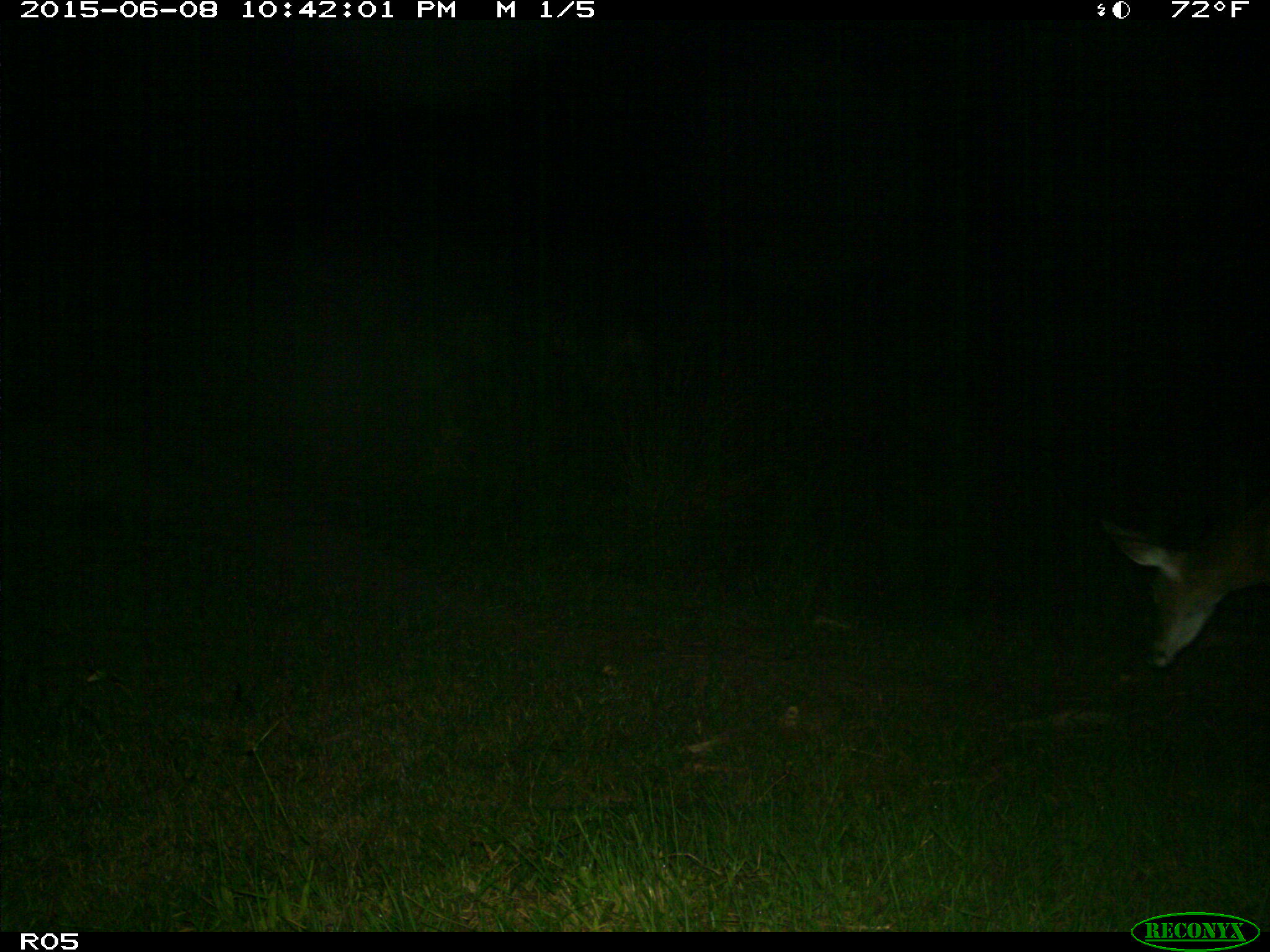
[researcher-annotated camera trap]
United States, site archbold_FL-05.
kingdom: Animalia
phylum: Chordata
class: Mammalia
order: Artiodactyla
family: Cervidae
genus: Odocoileus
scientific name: Odocoileus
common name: deer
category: unidentified deer